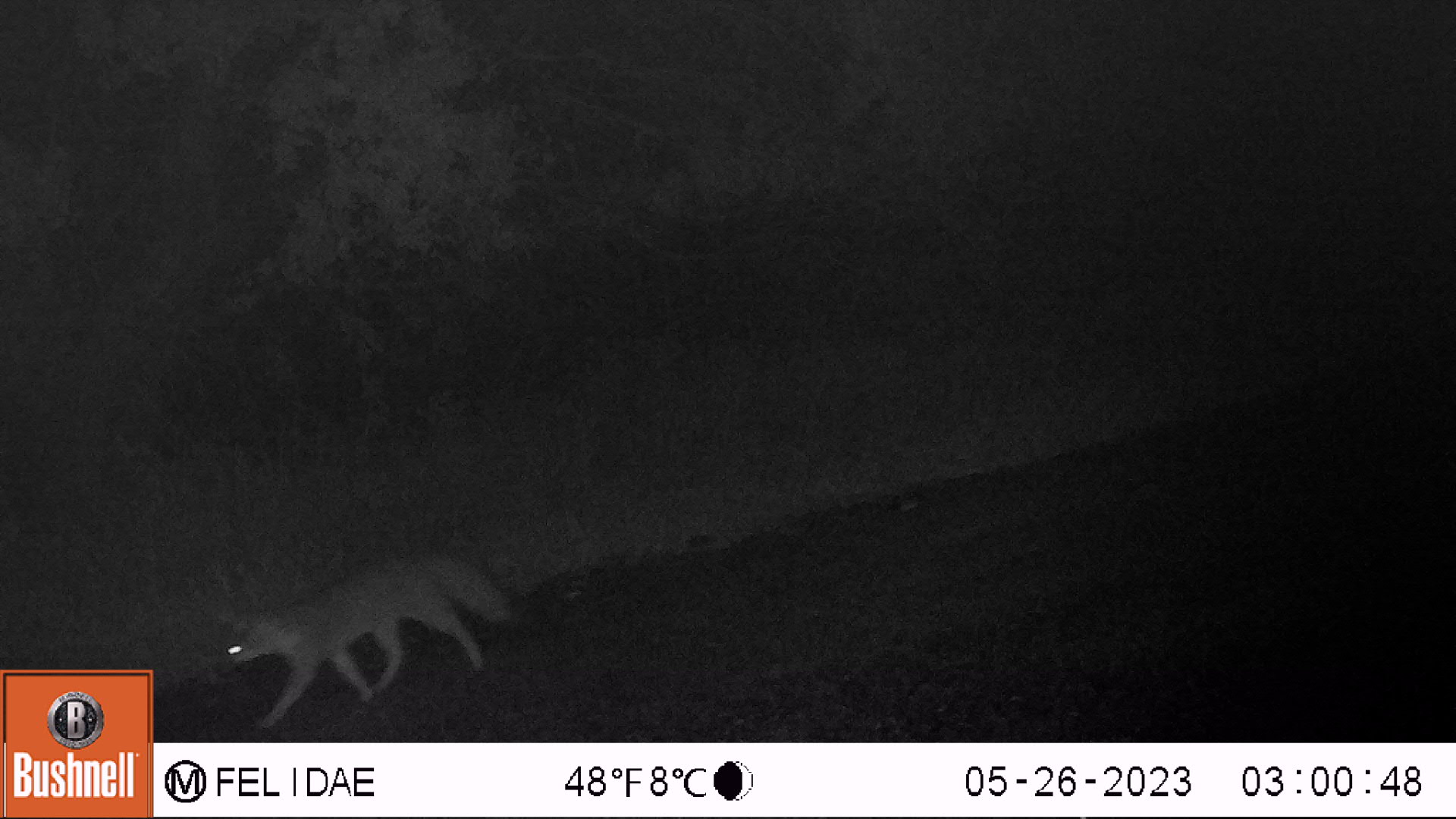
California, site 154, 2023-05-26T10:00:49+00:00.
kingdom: Animalia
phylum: Chordata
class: Mammalia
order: Carnivora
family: Canidae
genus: Urocyon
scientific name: Urocyon cinereoargenteus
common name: gray fox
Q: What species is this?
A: Gray fox (Urocyon cinereoargenteus).